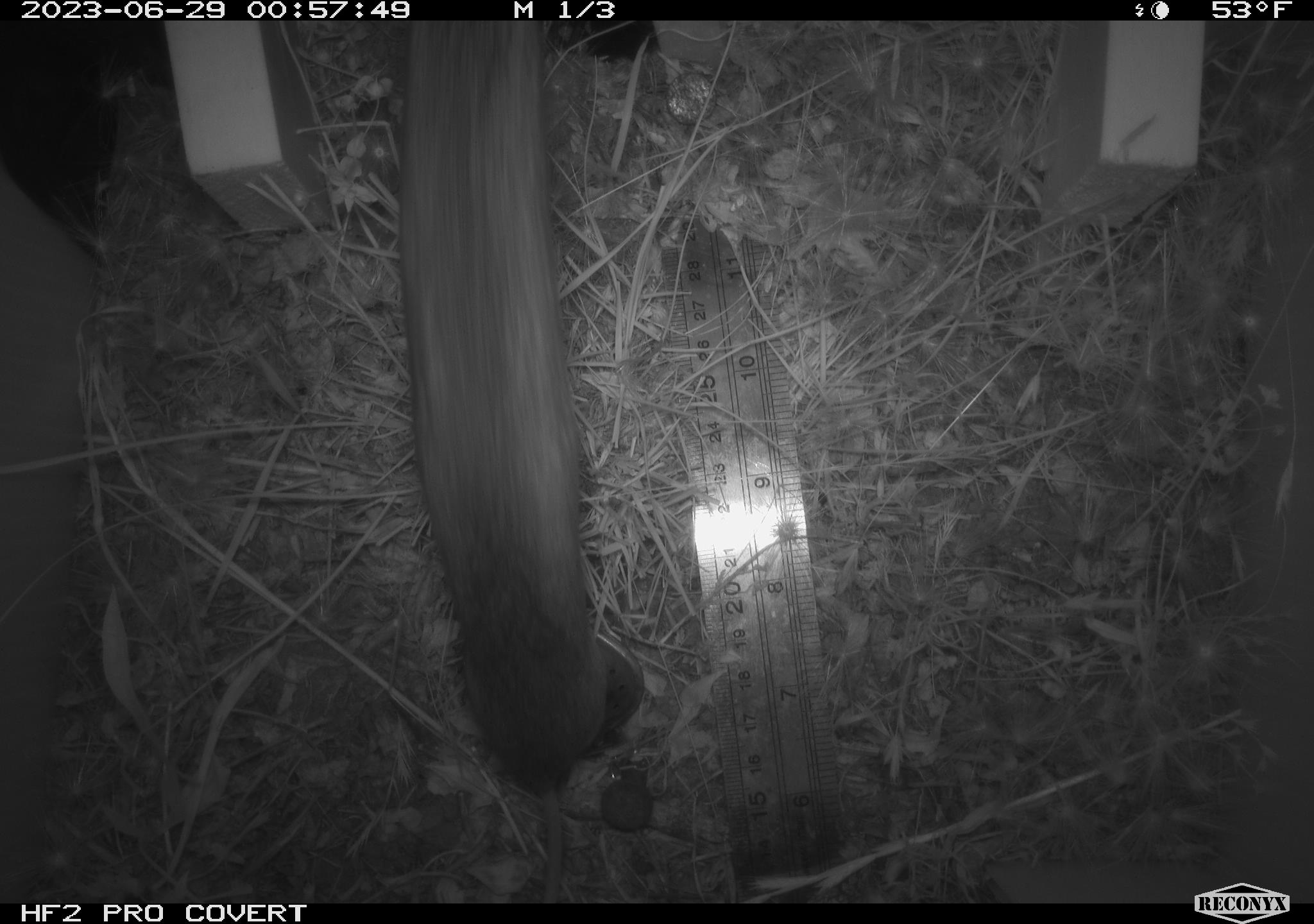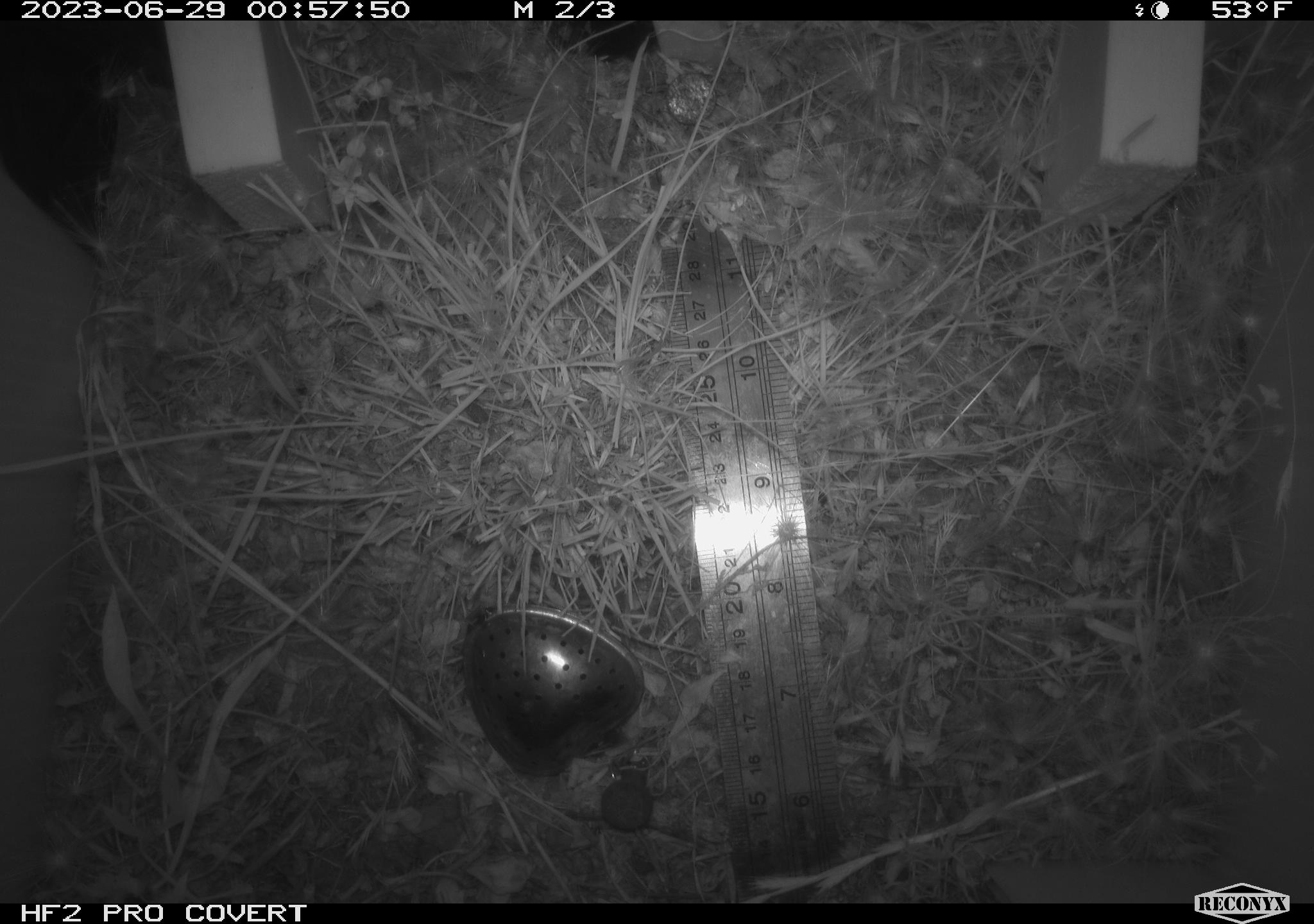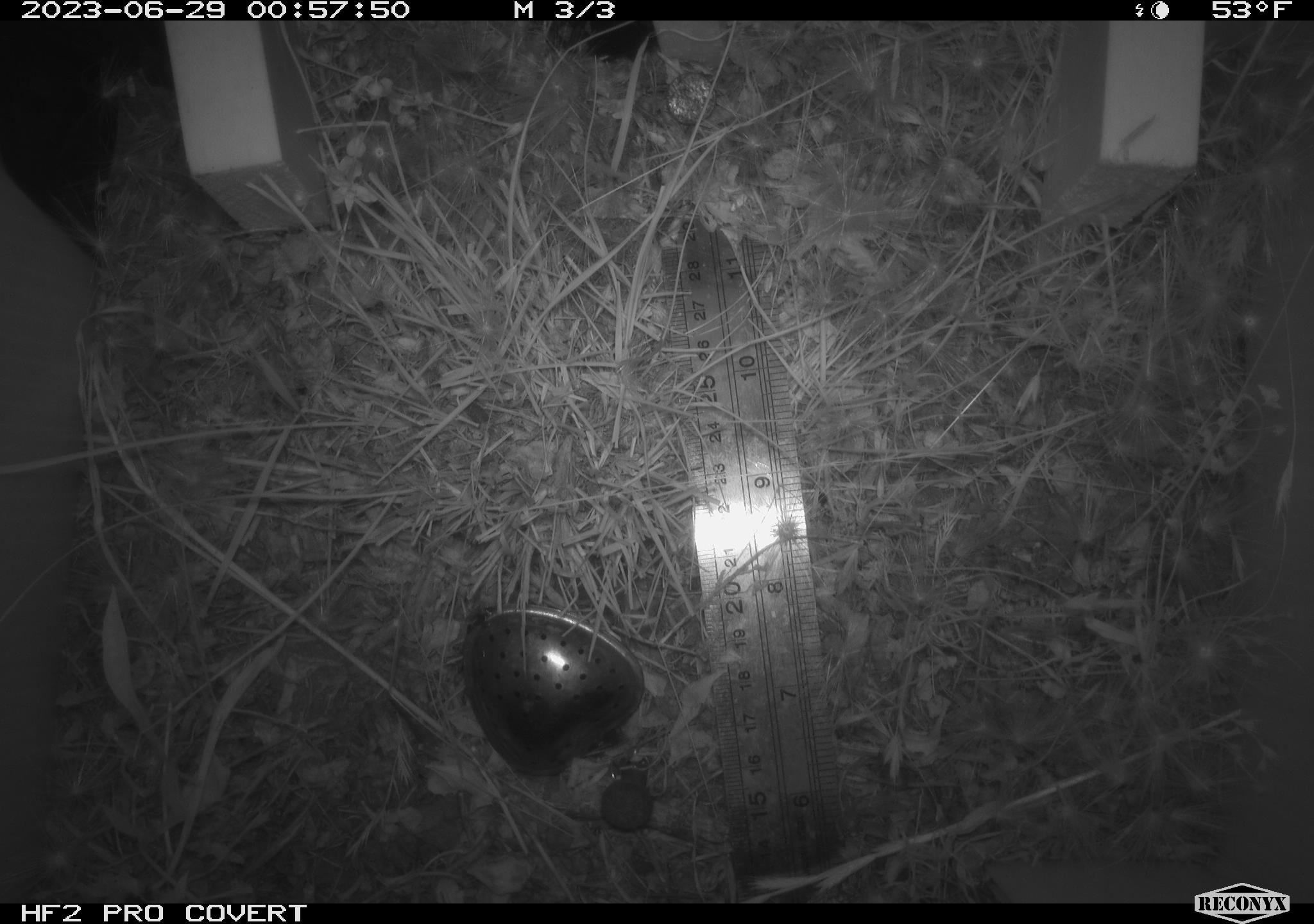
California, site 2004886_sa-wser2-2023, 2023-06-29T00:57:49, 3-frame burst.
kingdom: Animalia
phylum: Chordata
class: Mammalia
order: Rodentia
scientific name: Rodentia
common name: mouse species